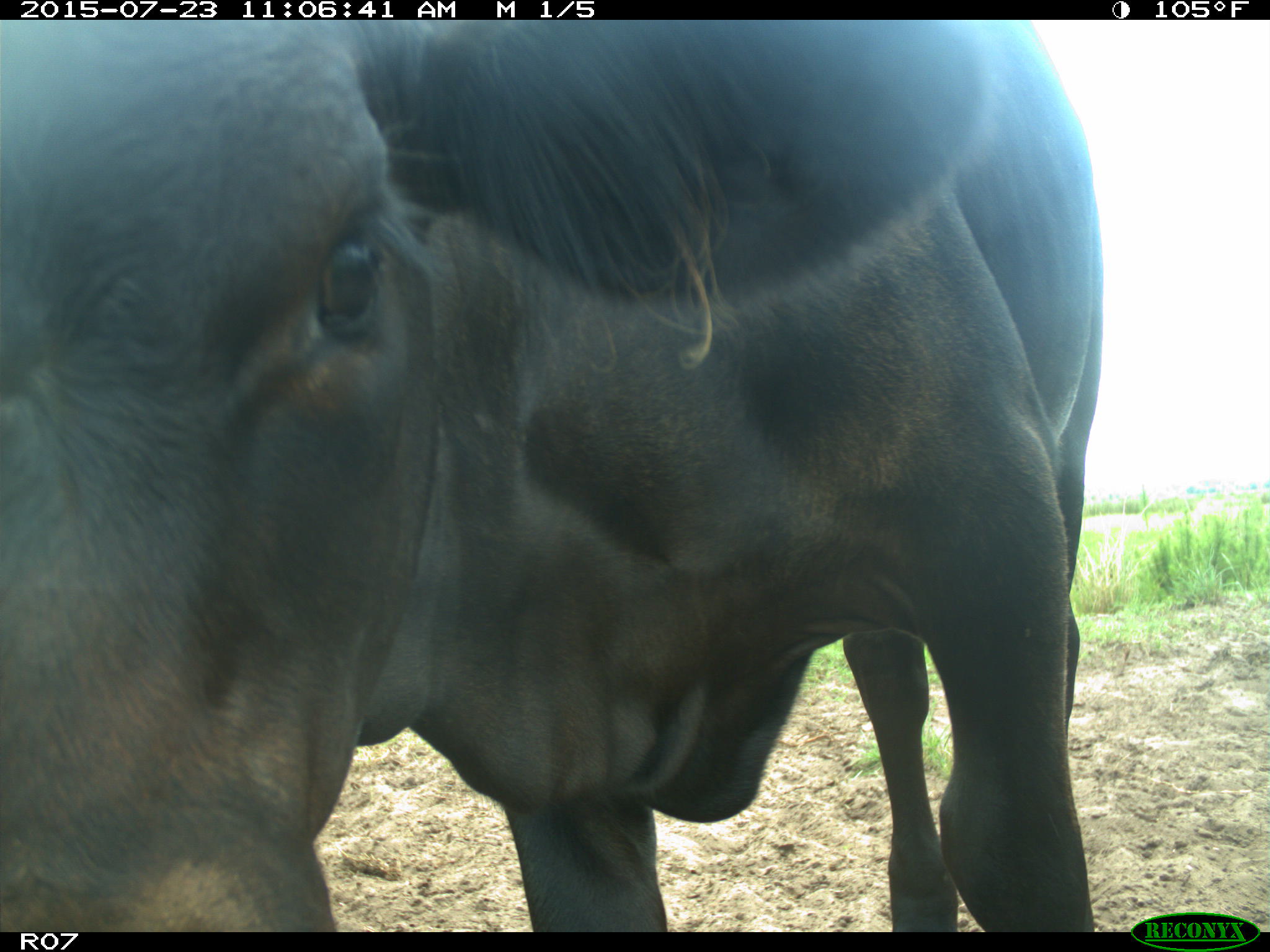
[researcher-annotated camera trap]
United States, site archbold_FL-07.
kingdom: Animalia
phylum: Chordata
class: Mammalia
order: Artiodactyla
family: Bovidae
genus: Bos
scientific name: Bos taurus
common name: domestic cow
Bos taurus (domestic cow).